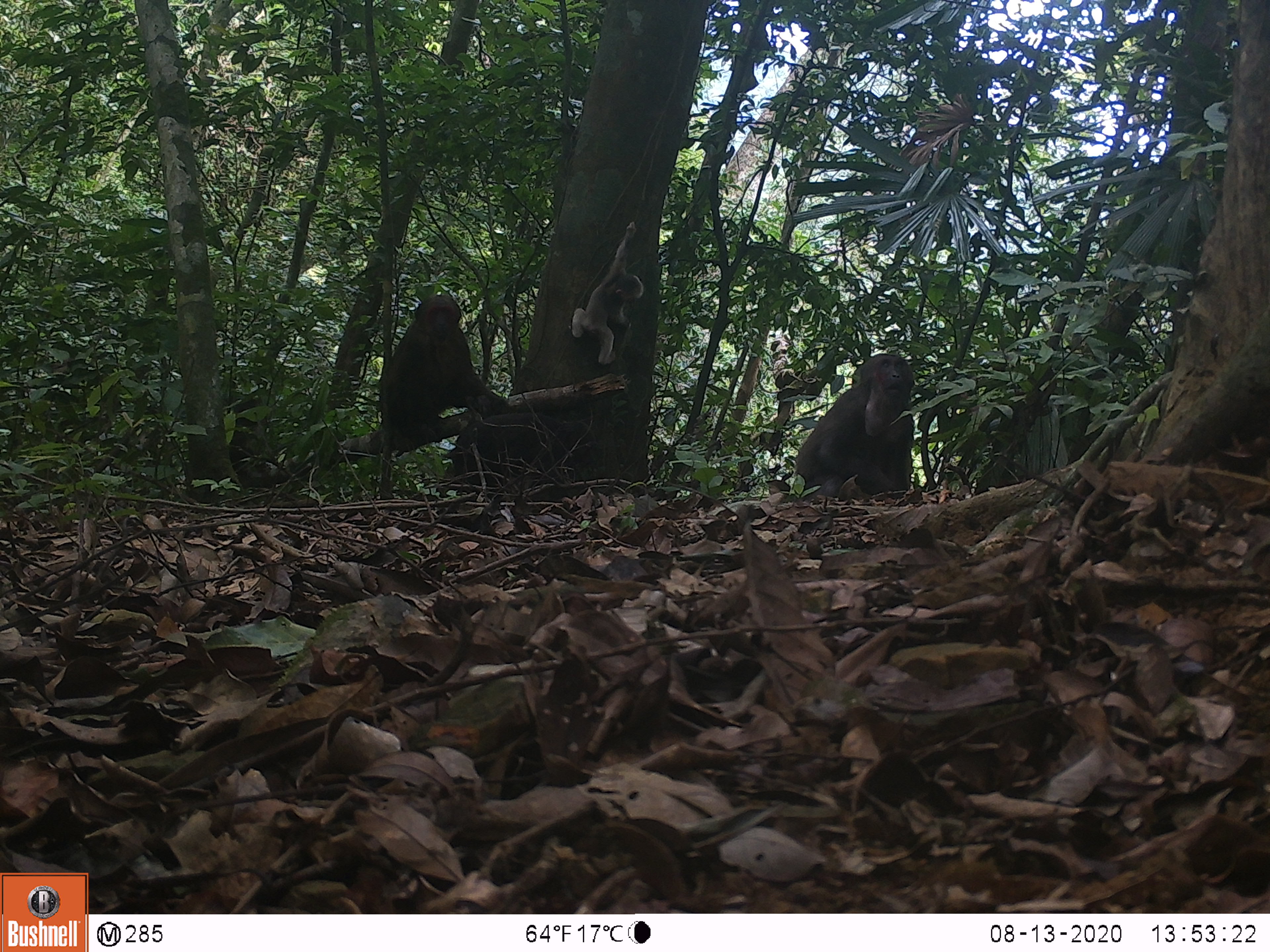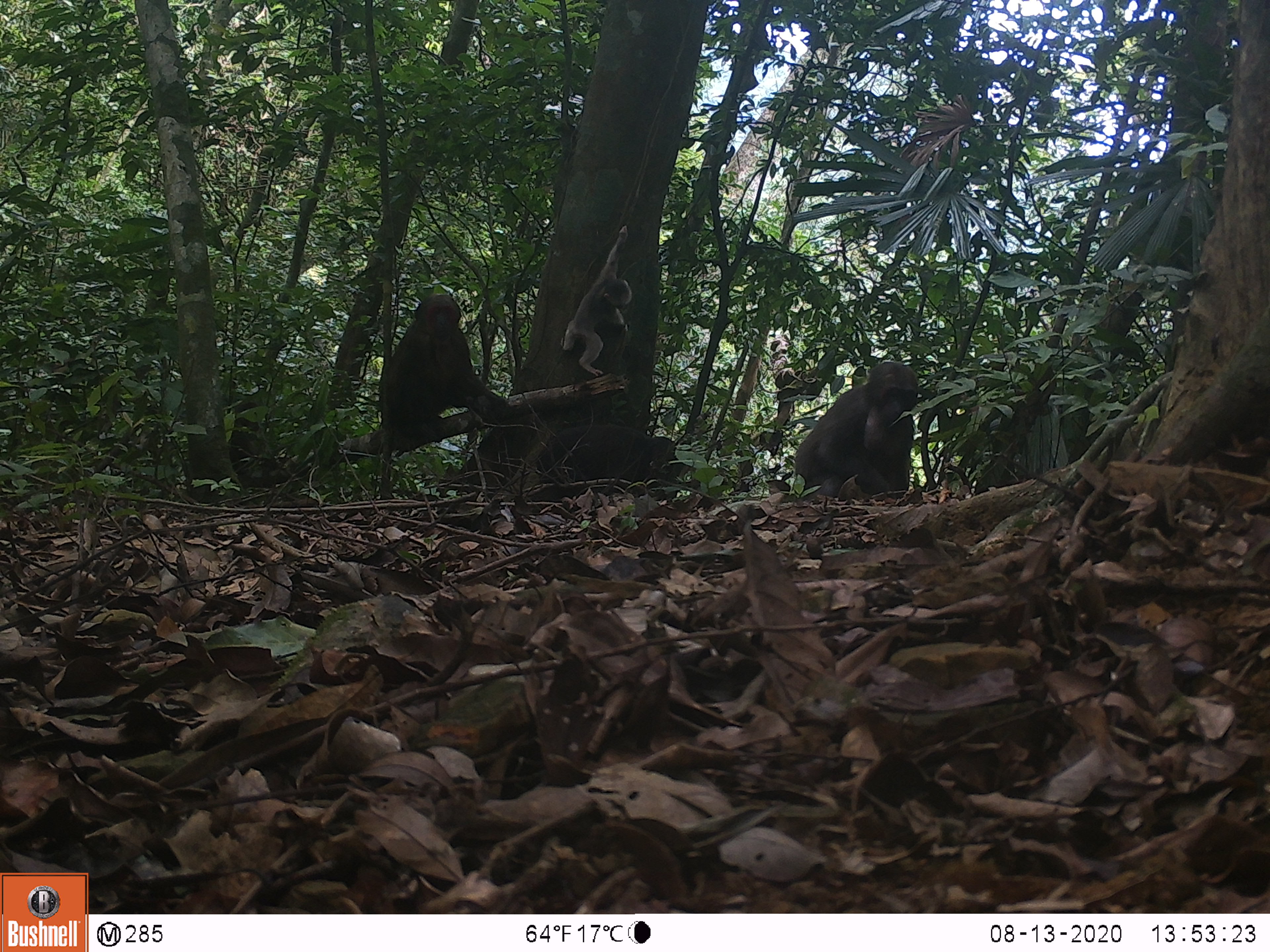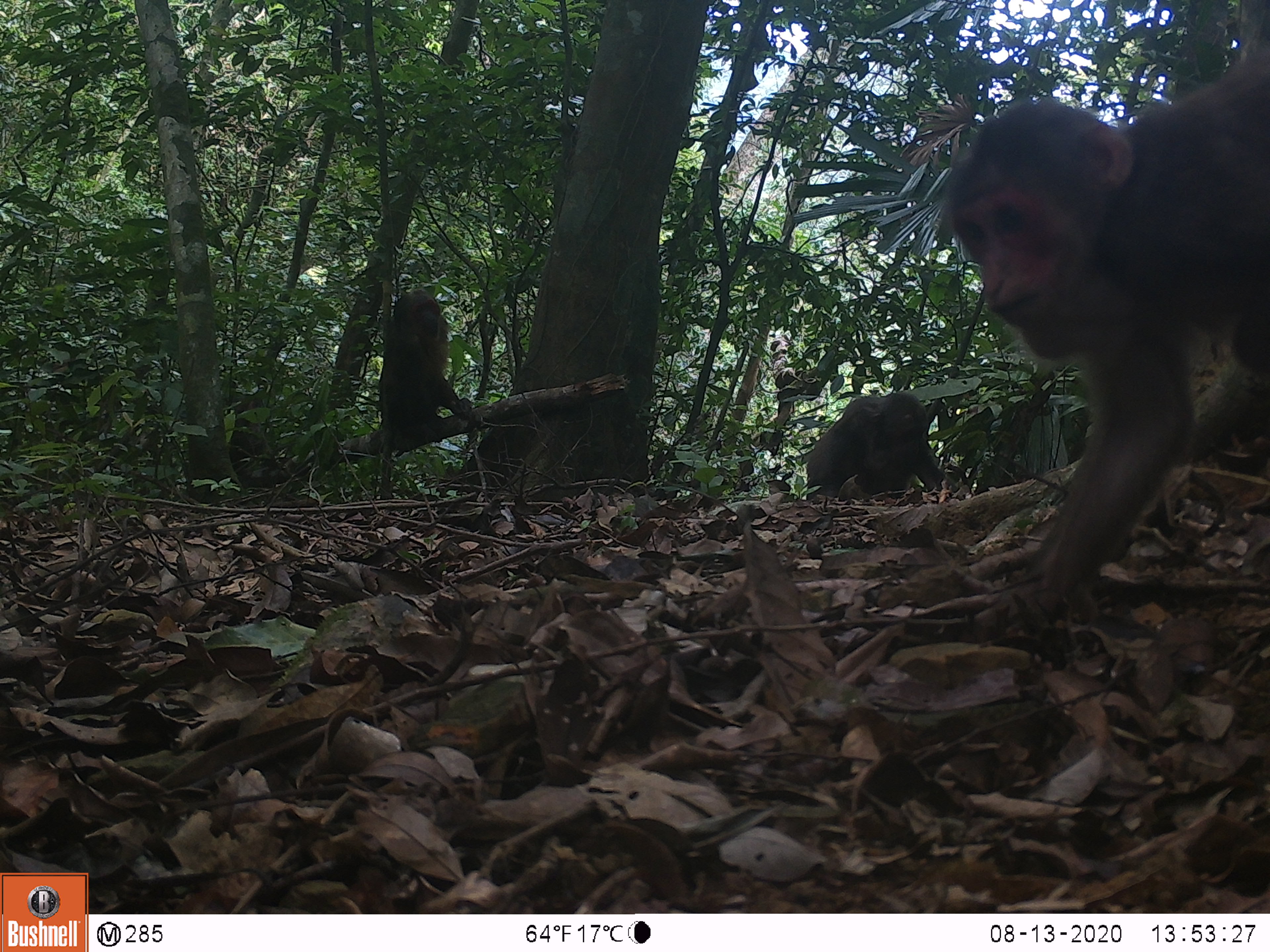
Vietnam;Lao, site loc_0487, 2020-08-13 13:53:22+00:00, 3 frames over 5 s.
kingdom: Animalia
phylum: Chordata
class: Mammalia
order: Primates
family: Cercopithecidae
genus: Macaca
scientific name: Macaca arctoides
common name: stump-tailed macaque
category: stump tailed macaque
Stump tailed macaque (stump-tailed macaque) (Macaca arctoides). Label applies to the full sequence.